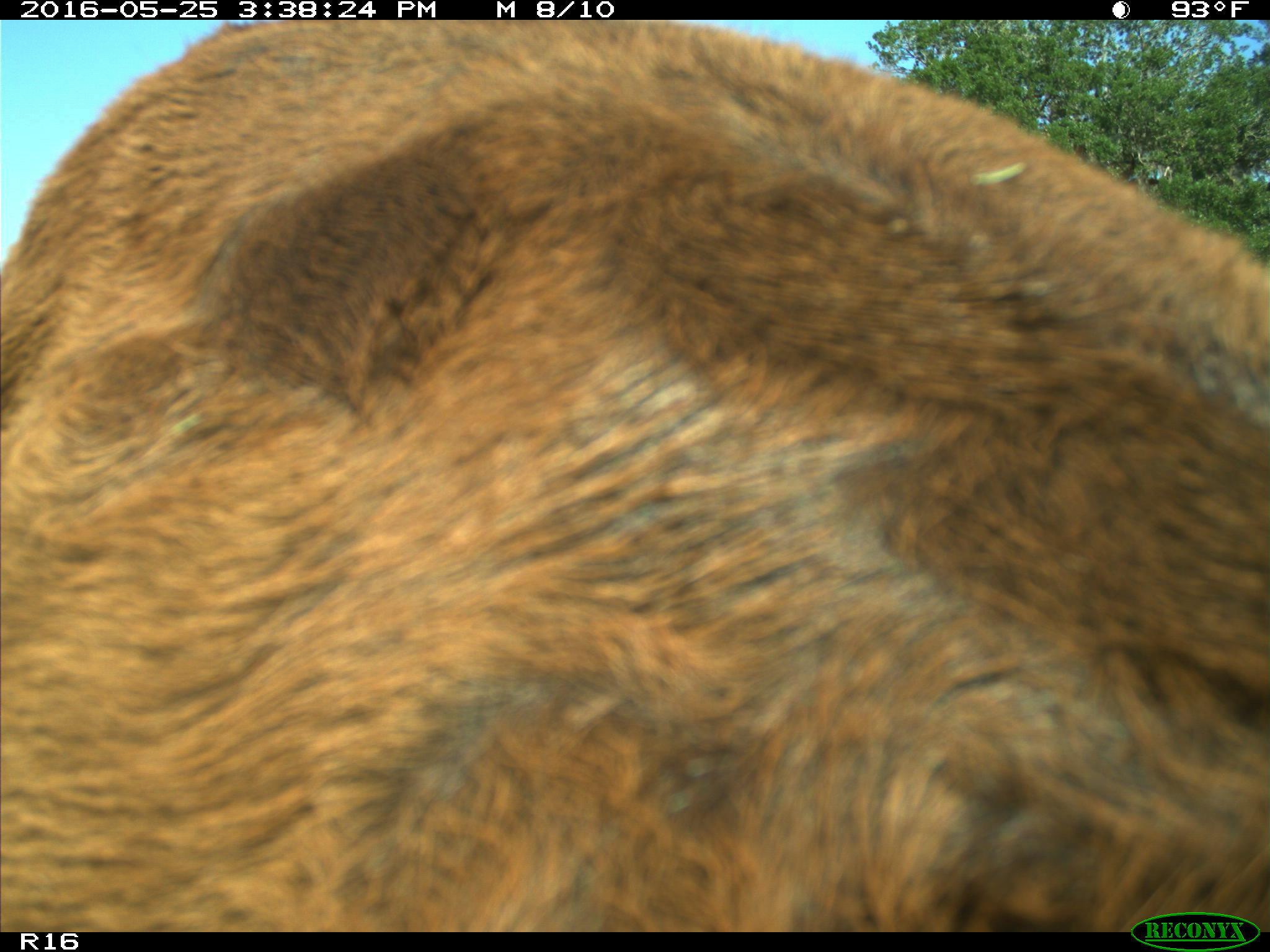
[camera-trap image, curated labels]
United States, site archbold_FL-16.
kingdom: Animalia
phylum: Chordata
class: Mammalia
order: Artiodactyla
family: Bovidae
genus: Bos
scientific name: Bos taurus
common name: domestic cow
Bos taurus (domestic cow).